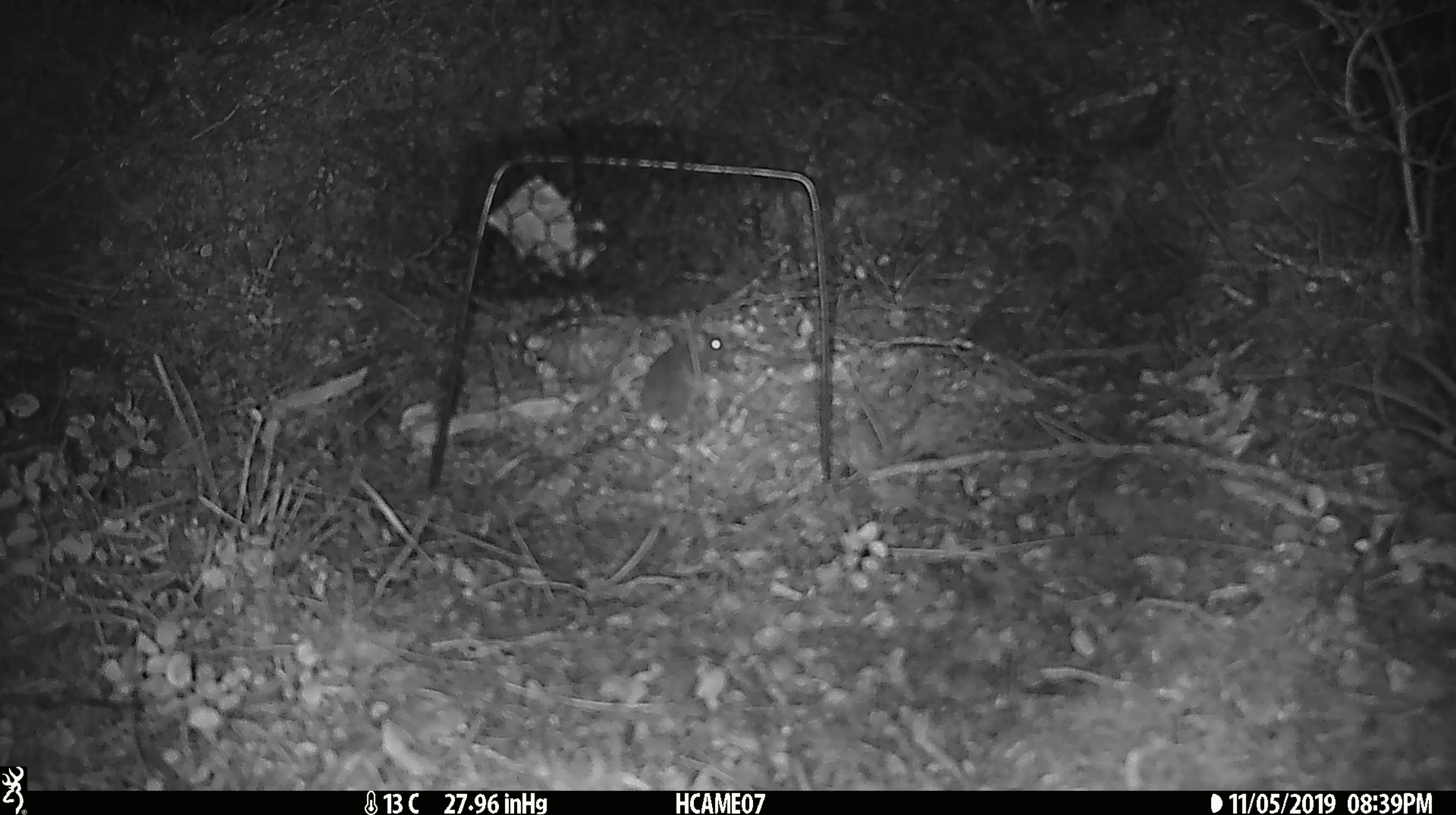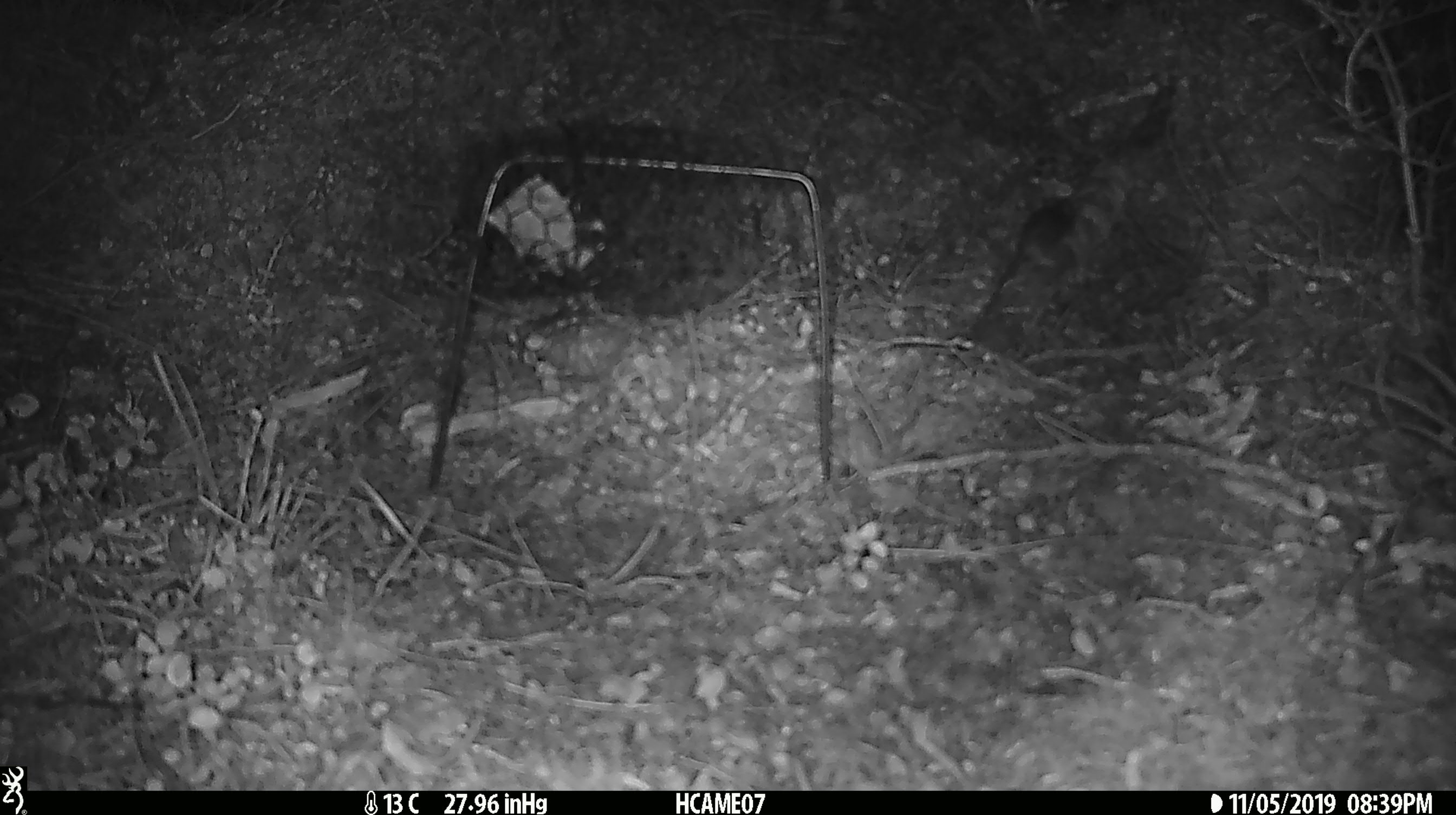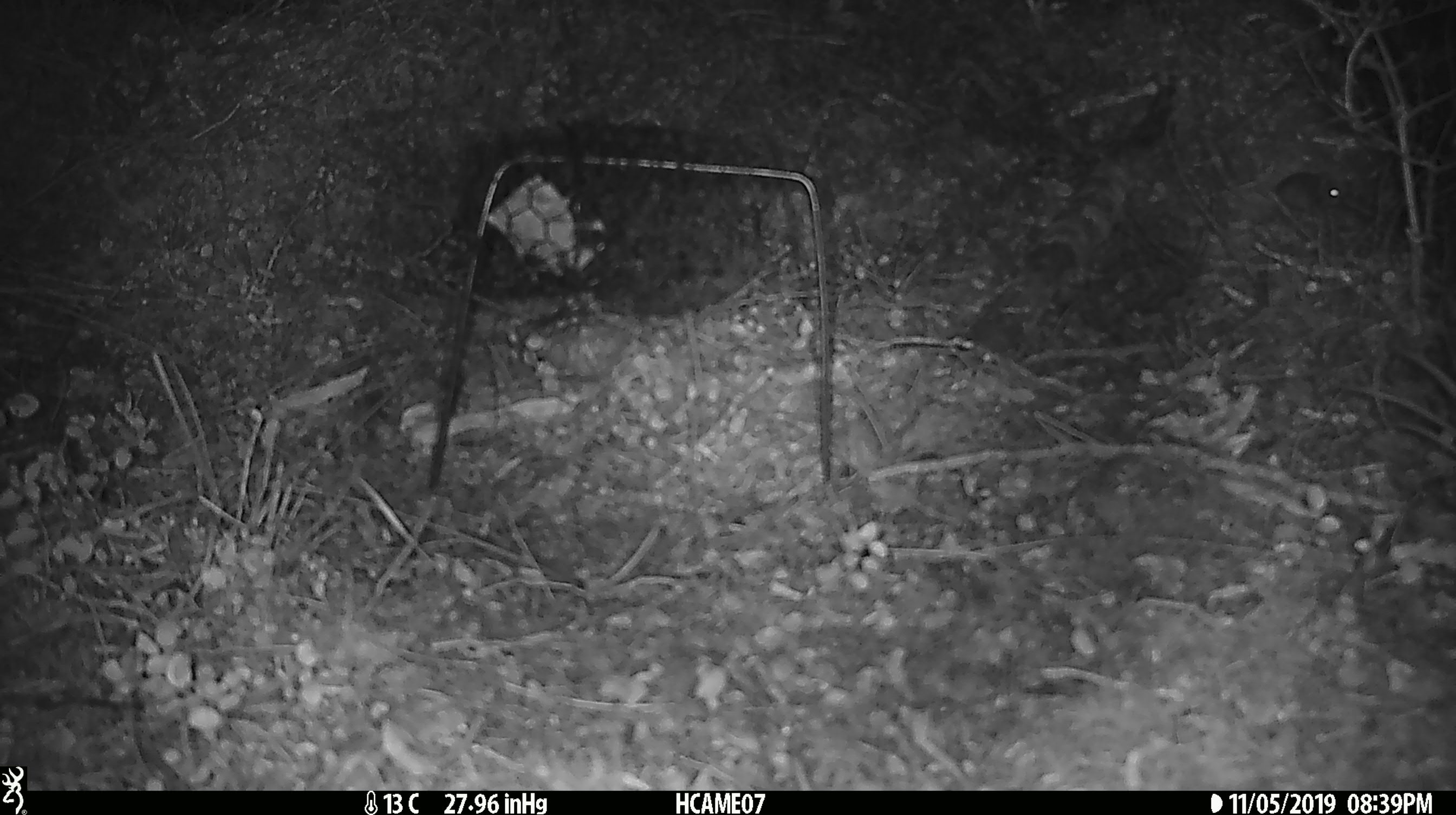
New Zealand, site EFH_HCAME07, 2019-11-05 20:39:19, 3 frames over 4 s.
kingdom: Animalia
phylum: Chordata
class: Mammalia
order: Rodentia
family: Muridae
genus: Mus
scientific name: Mus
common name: mouse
Mouse (Mus).